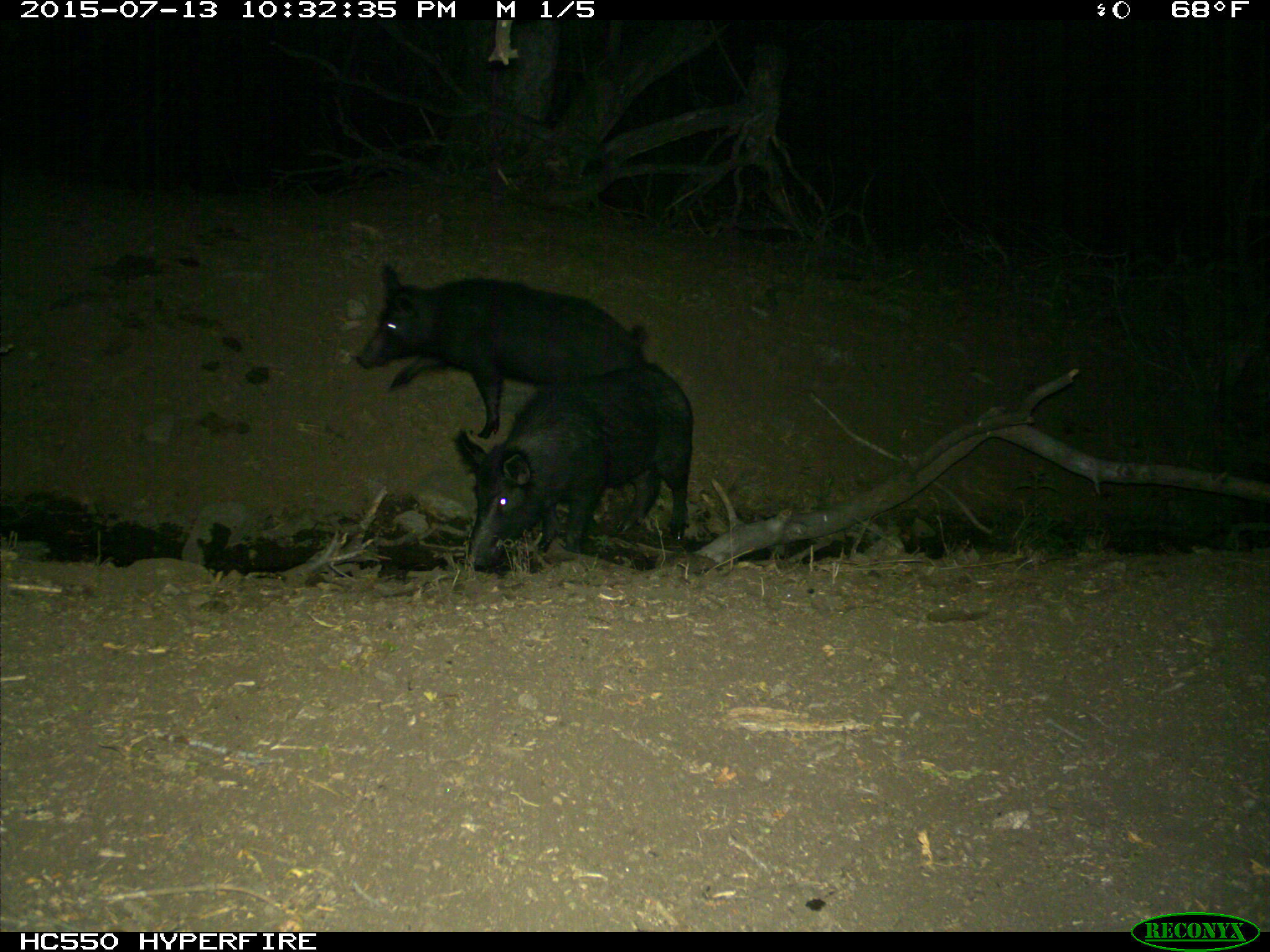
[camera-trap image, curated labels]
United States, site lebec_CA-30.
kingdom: Animalia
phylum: Chordata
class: Mammalia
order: Artiodactyla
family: Suidae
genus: Sus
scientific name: Sus scrofa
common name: wild boar